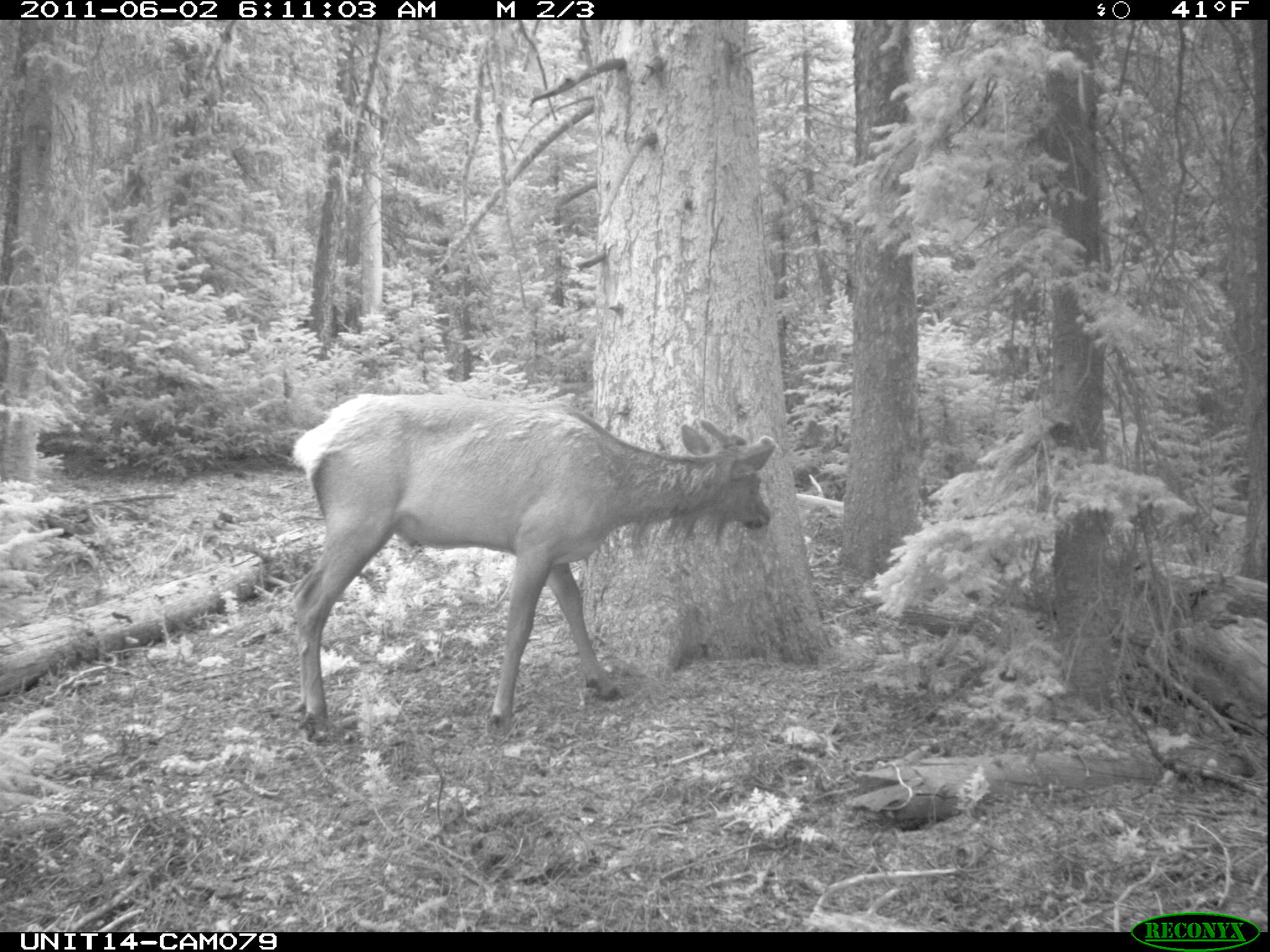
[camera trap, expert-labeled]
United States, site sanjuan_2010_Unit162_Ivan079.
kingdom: Animalia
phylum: Chordata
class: Mammalia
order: Artiodactyla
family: Cervidae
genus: Cervus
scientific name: Cervus elaphus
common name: red deer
Cervus elaphus (red deer).